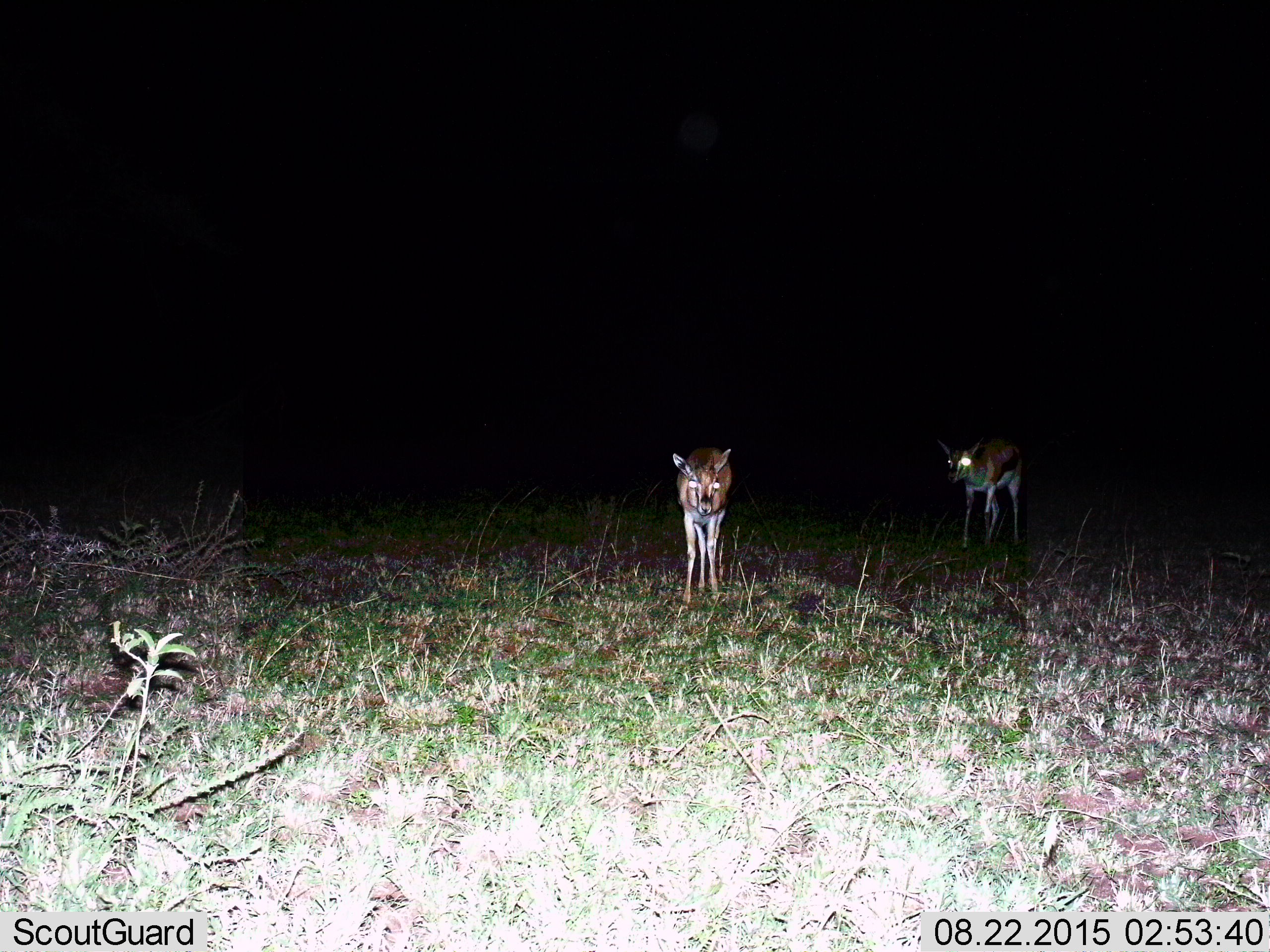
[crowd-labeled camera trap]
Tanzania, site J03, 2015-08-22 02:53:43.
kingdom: Animalia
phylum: Chordata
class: Mammalia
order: Artiodactyla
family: Bovidae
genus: Eudorcas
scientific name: Eudorcas thomsonii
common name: thomson's gazelle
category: gazellethomsons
Gazellethomsons (thomson's gazelle) (Eudorcas thomsonii), count 2. Behavior (volunteer vote fractions): standing 100%, resting 0%, moving 40%, interacting 0%. Young present (vote fraction): 0%. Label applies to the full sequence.